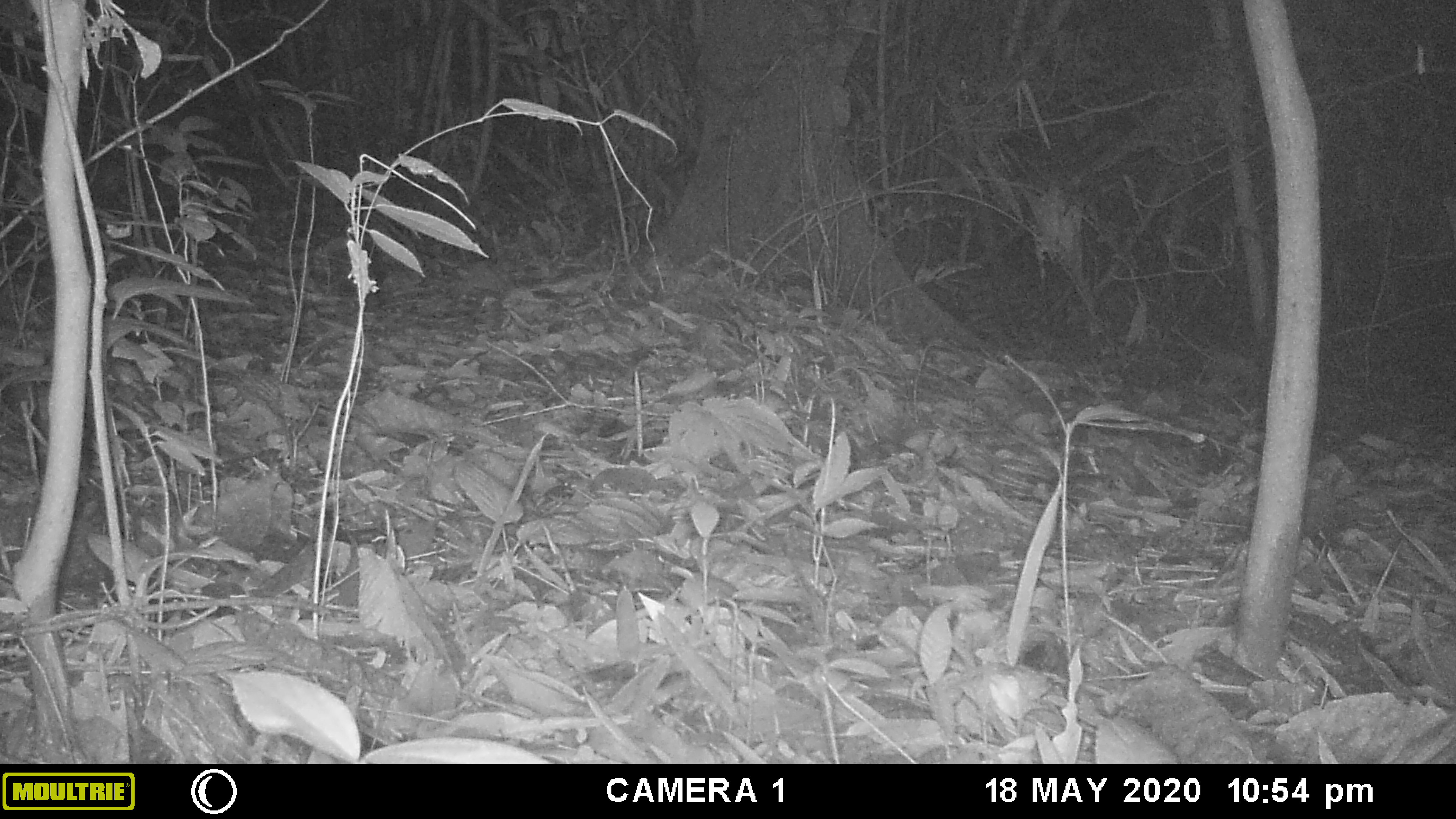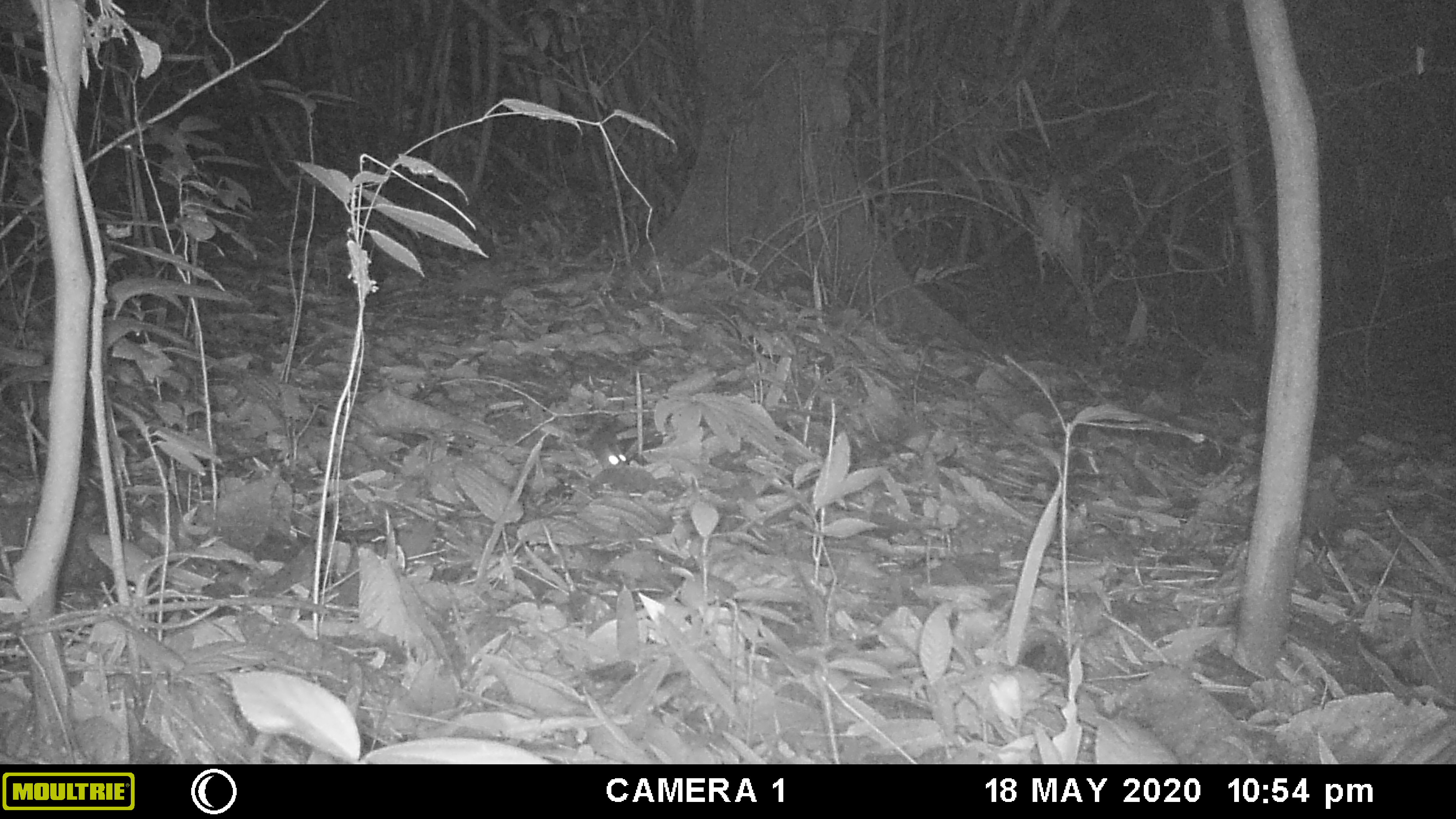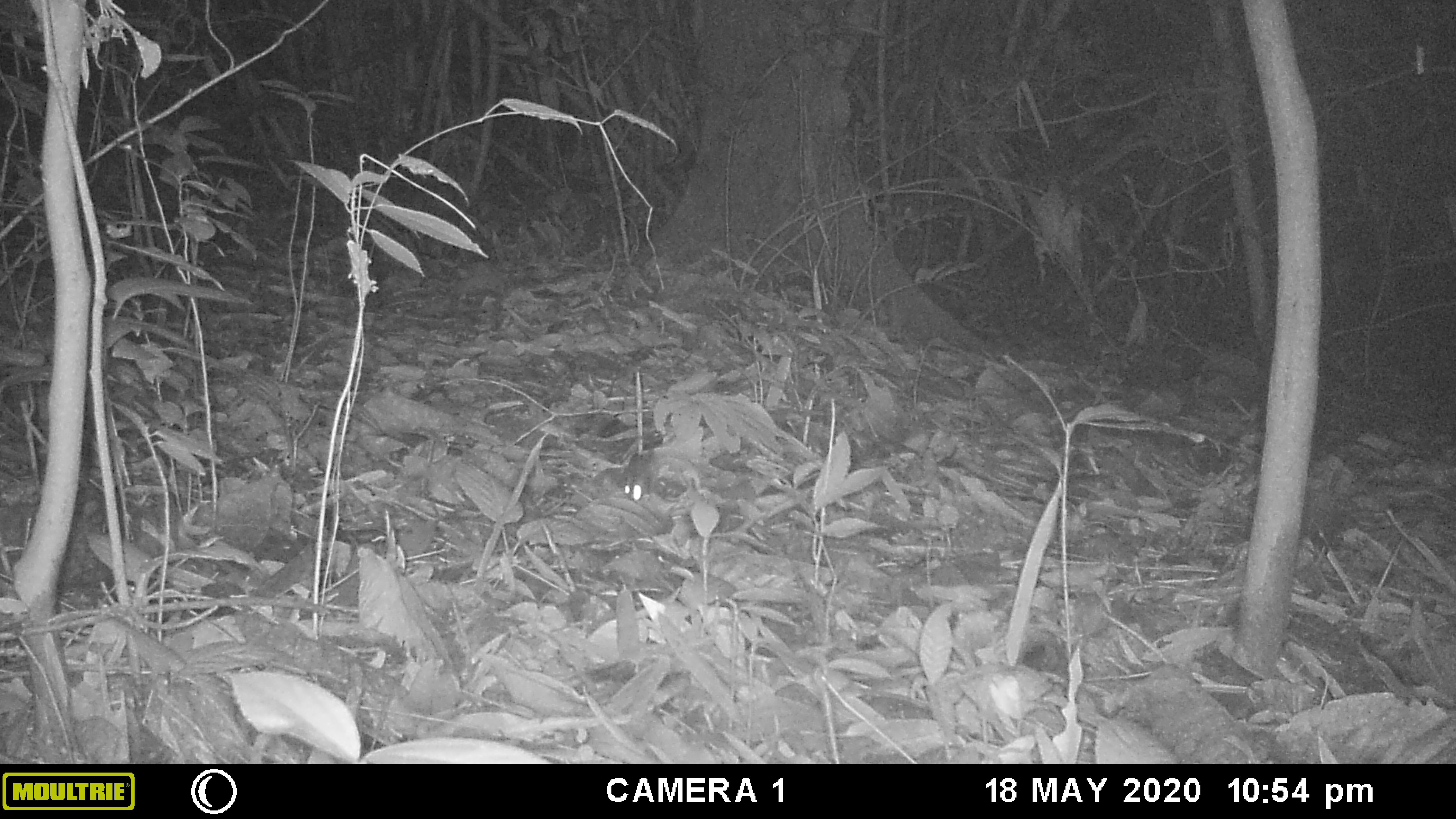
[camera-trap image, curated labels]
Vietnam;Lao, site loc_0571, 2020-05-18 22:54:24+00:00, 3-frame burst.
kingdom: Animalia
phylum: Chordata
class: Mammalia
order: Rodentia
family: Muridae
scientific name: Muridae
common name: old-world mice and rats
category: unidentified murid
Unidentified murid (old-world mice and rats) (Muridae). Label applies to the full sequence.